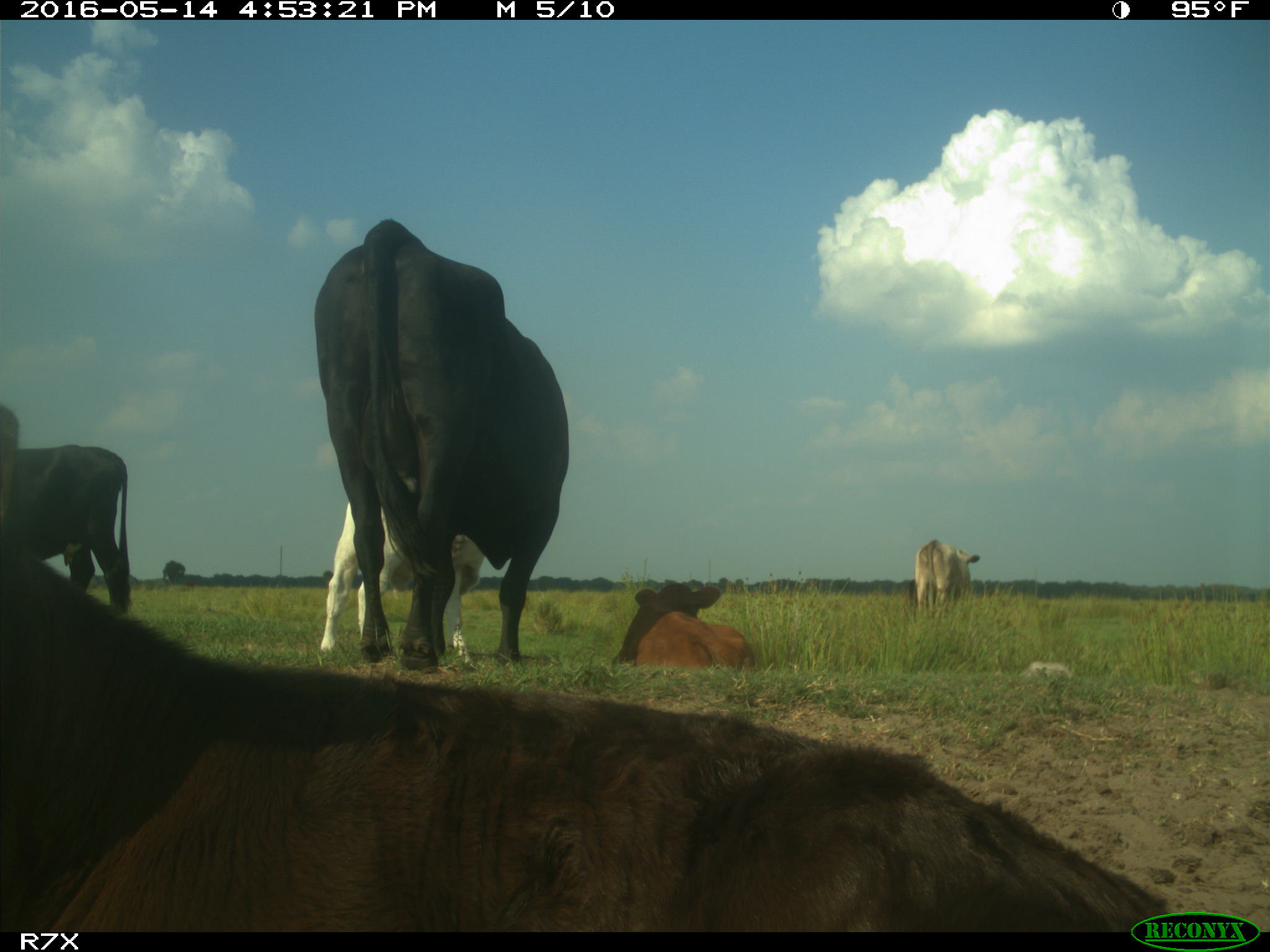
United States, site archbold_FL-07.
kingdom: Animalia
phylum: Chordata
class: Mammalia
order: Artiodactyla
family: Bovidae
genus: Bos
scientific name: Bos taurus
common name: domestic cow